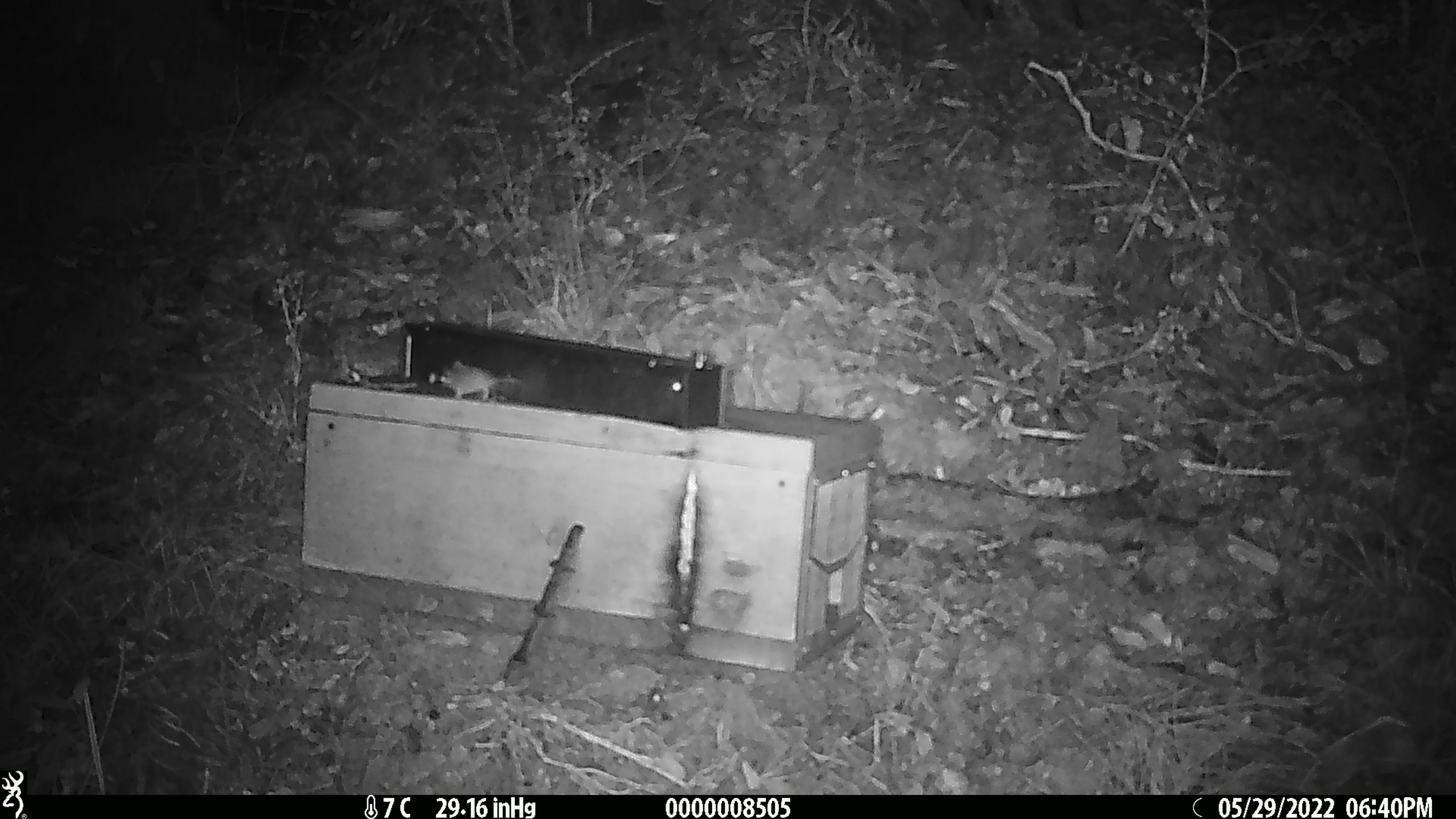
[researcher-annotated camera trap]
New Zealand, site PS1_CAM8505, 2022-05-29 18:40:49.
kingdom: Animalia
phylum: Chordata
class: Mammalia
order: Rodentia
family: Muridae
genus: Mus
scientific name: Mus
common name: mouse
Mouse (Mus).